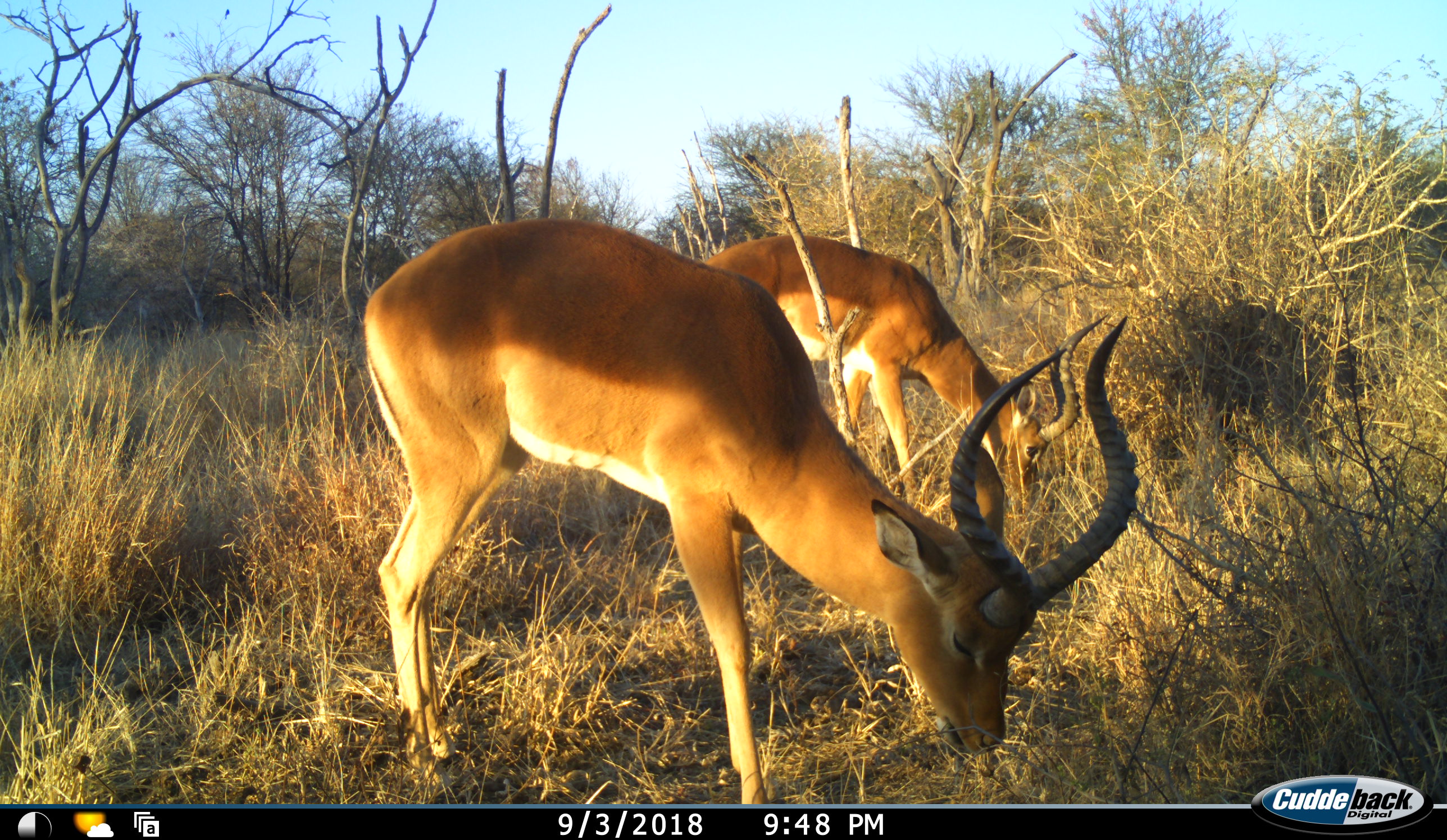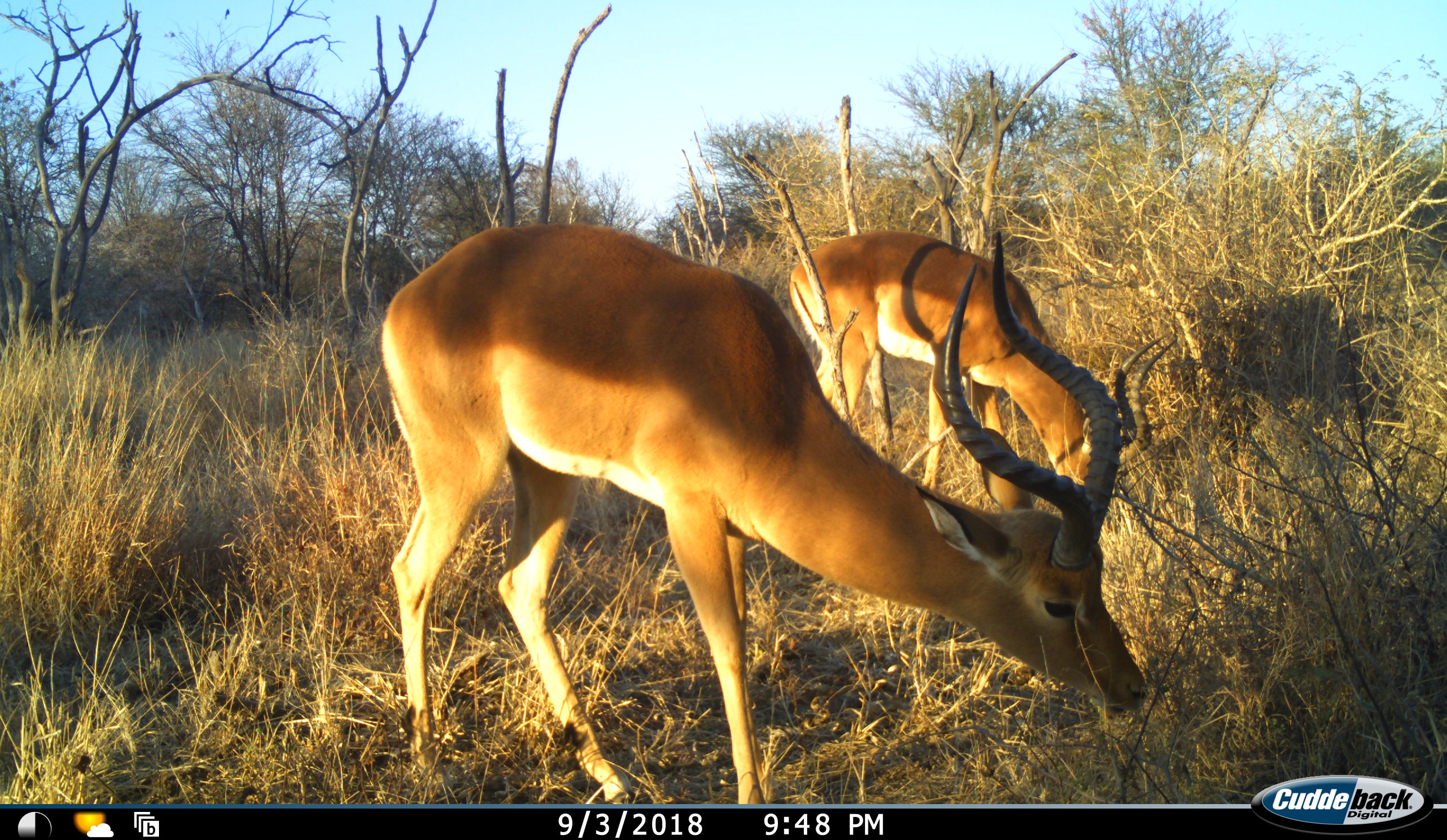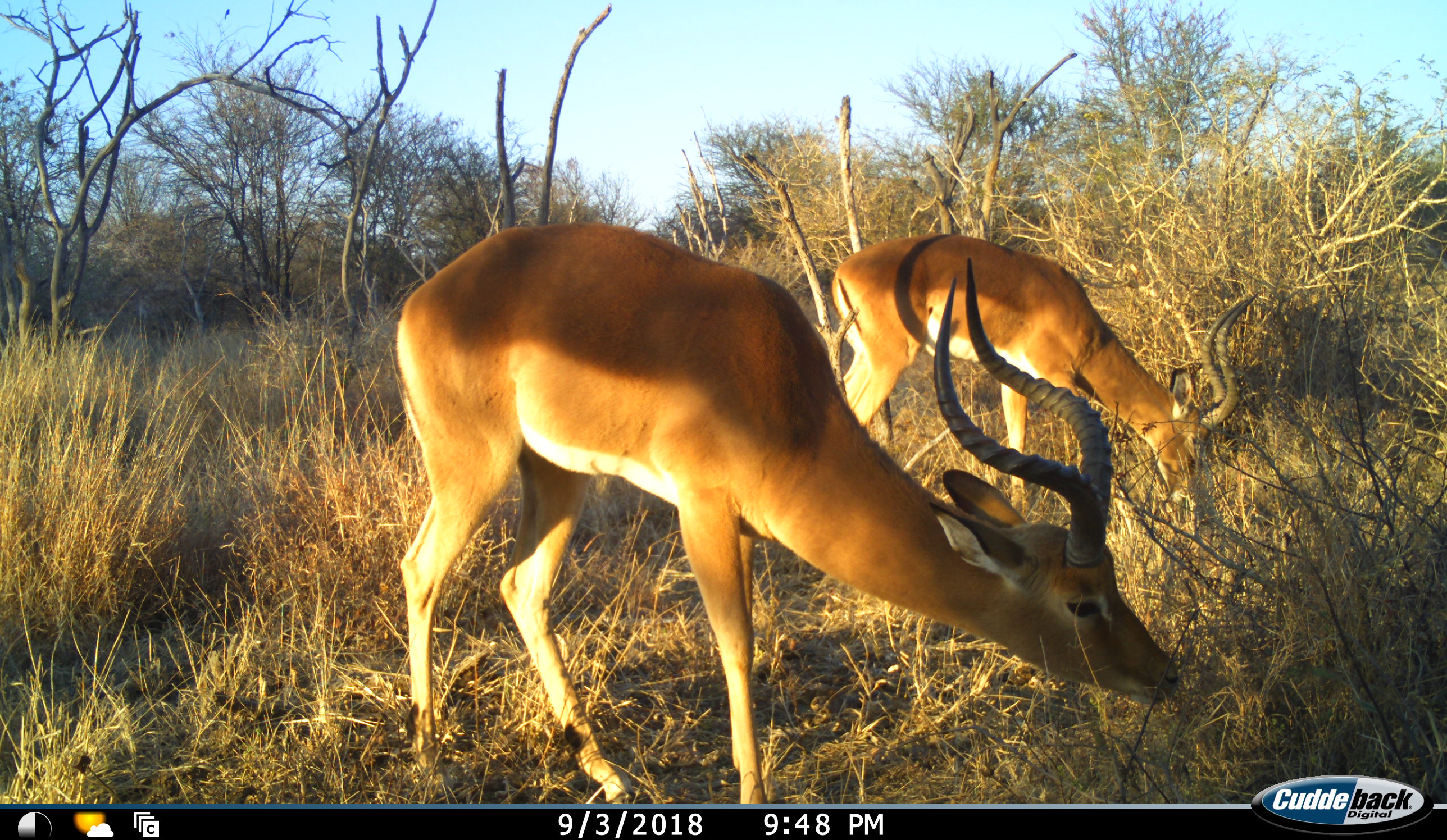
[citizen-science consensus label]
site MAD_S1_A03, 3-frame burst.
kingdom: Animalia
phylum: Chordata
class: Mammalia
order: Artiodactyla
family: Bovidae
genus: Aepyceros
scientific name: Aepyceros melampus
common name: impala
Impala (Aepyceros melampus), count 2. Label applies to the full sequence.